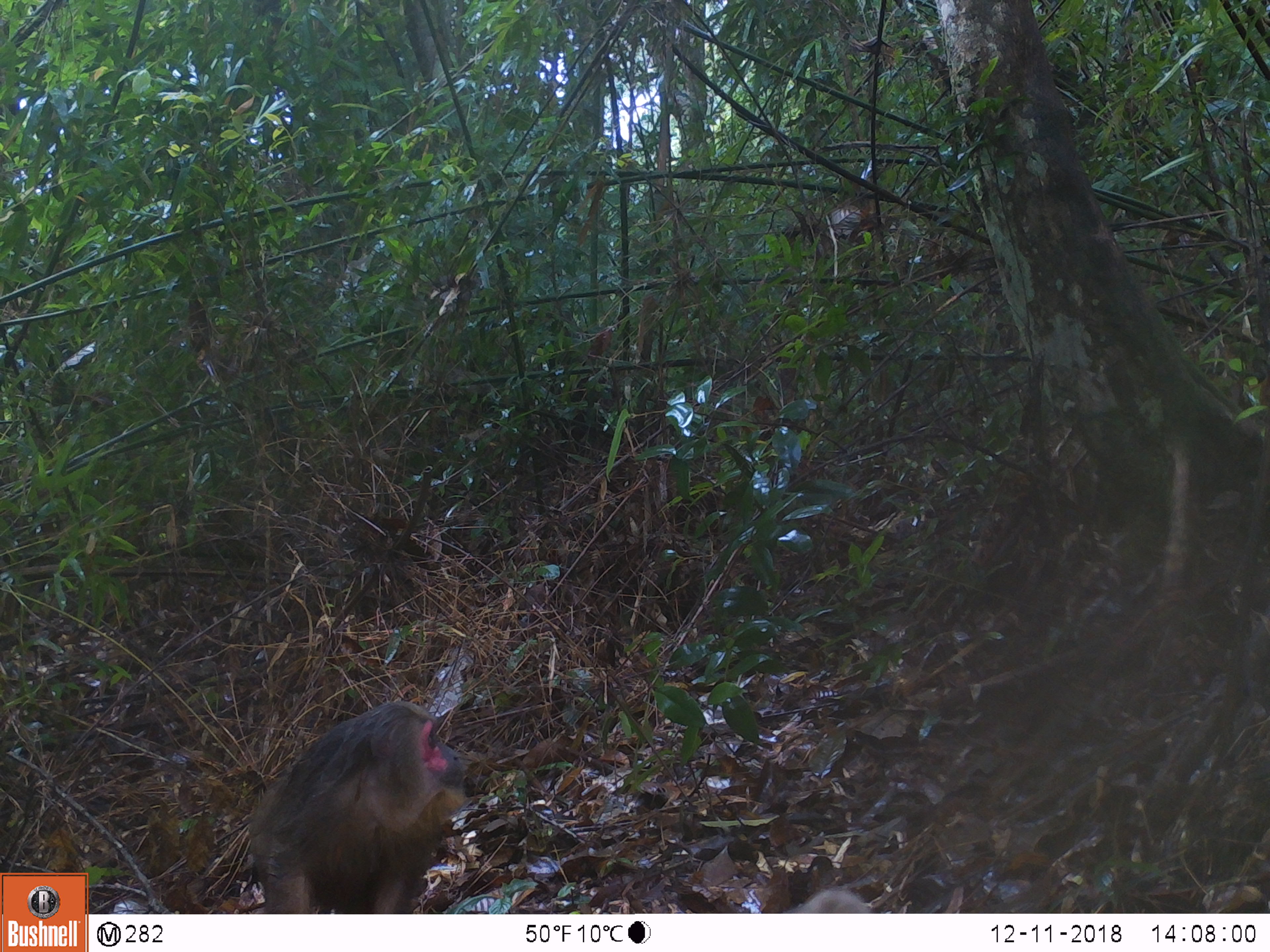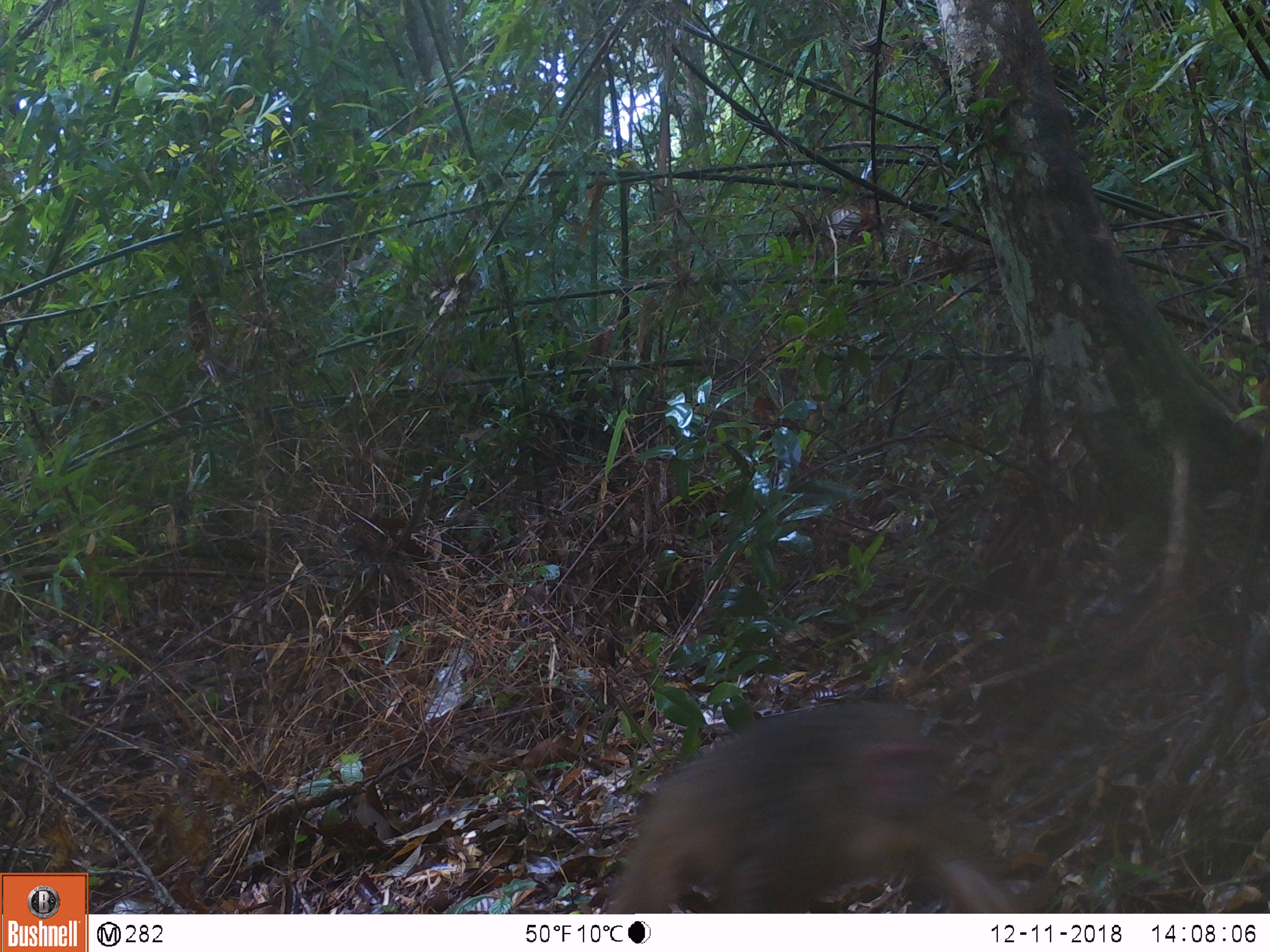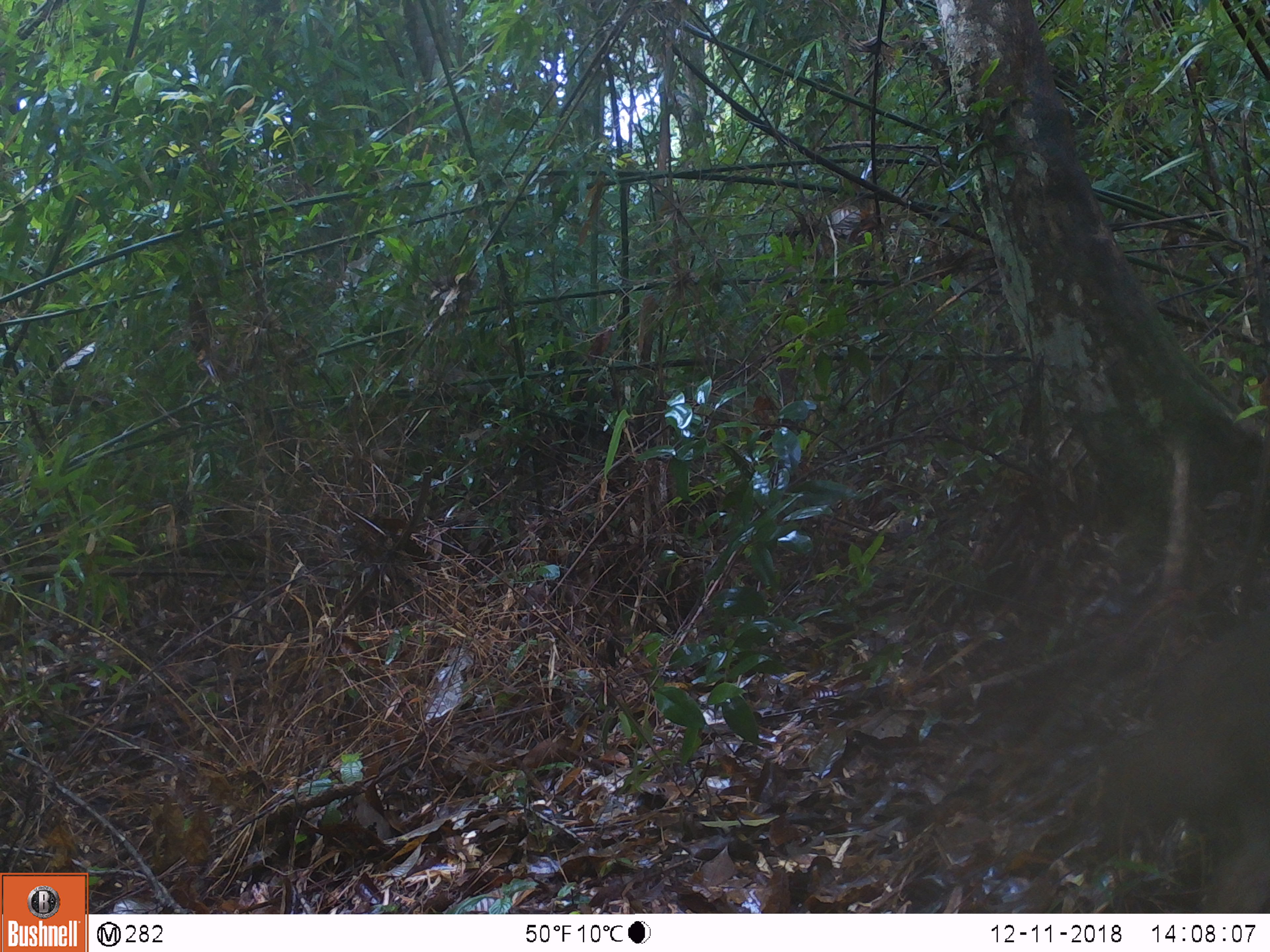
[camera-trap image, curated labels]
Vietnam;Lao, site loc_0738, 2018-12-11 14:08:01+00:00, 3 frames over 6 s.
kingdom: Animalia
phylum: Chordata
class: Mammalia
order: Primates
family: Cercopithecidae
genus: Macaca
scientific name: Macaca arctoides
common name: stump-tailed macaque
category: stump tailed macaque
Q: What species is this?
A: Stump tailed macaque (stump-tailed macaque) (Macaca arctoides).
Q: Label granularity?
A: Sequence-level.